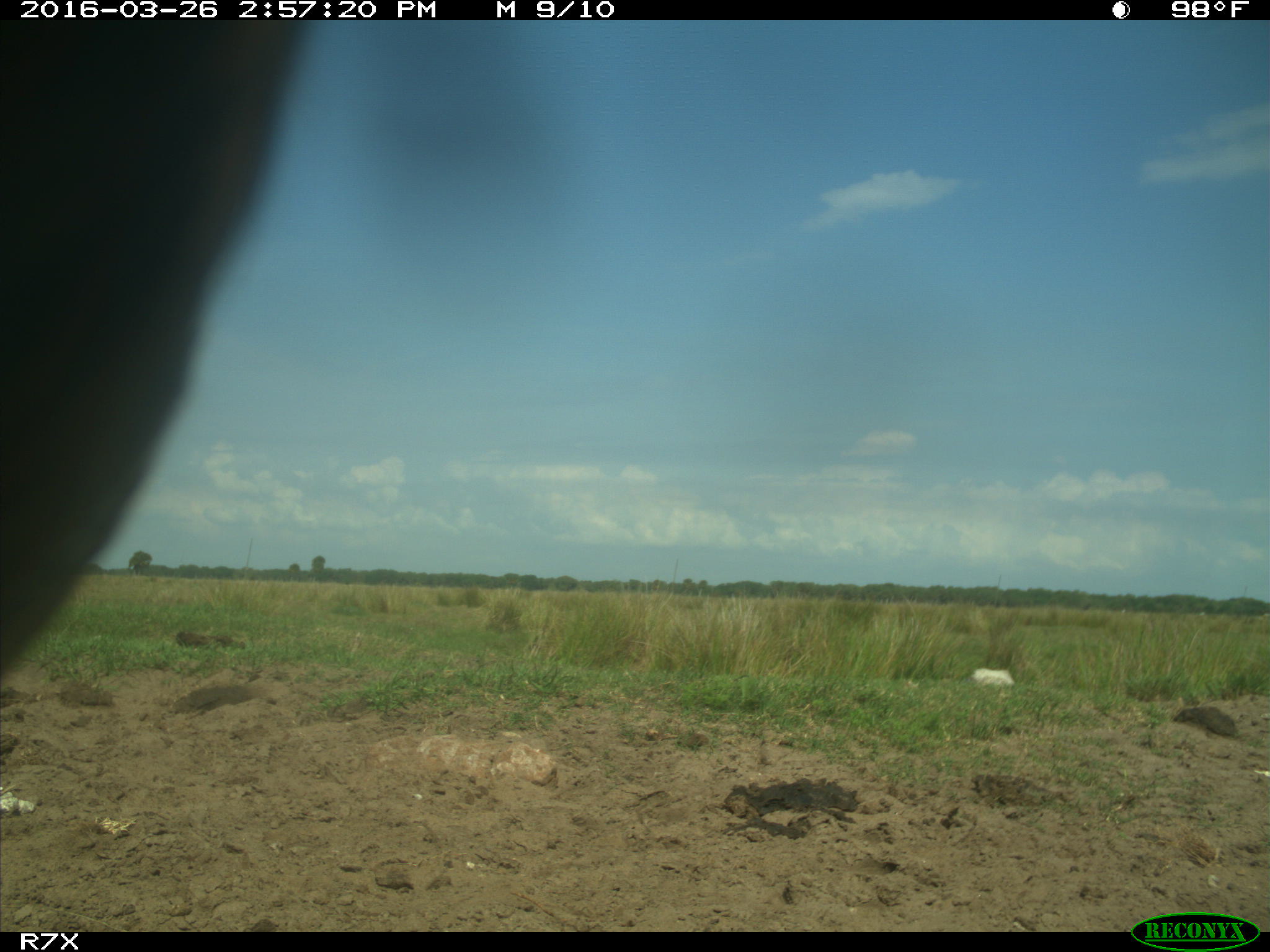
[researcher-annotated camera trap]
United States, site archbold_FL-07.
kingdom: Animalia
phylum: Chordata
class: Mammalia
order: Artiodactyla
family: Bovidae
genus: Bos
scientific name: Bos taurus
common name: domestic cow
Bos taurus (domestic cow).